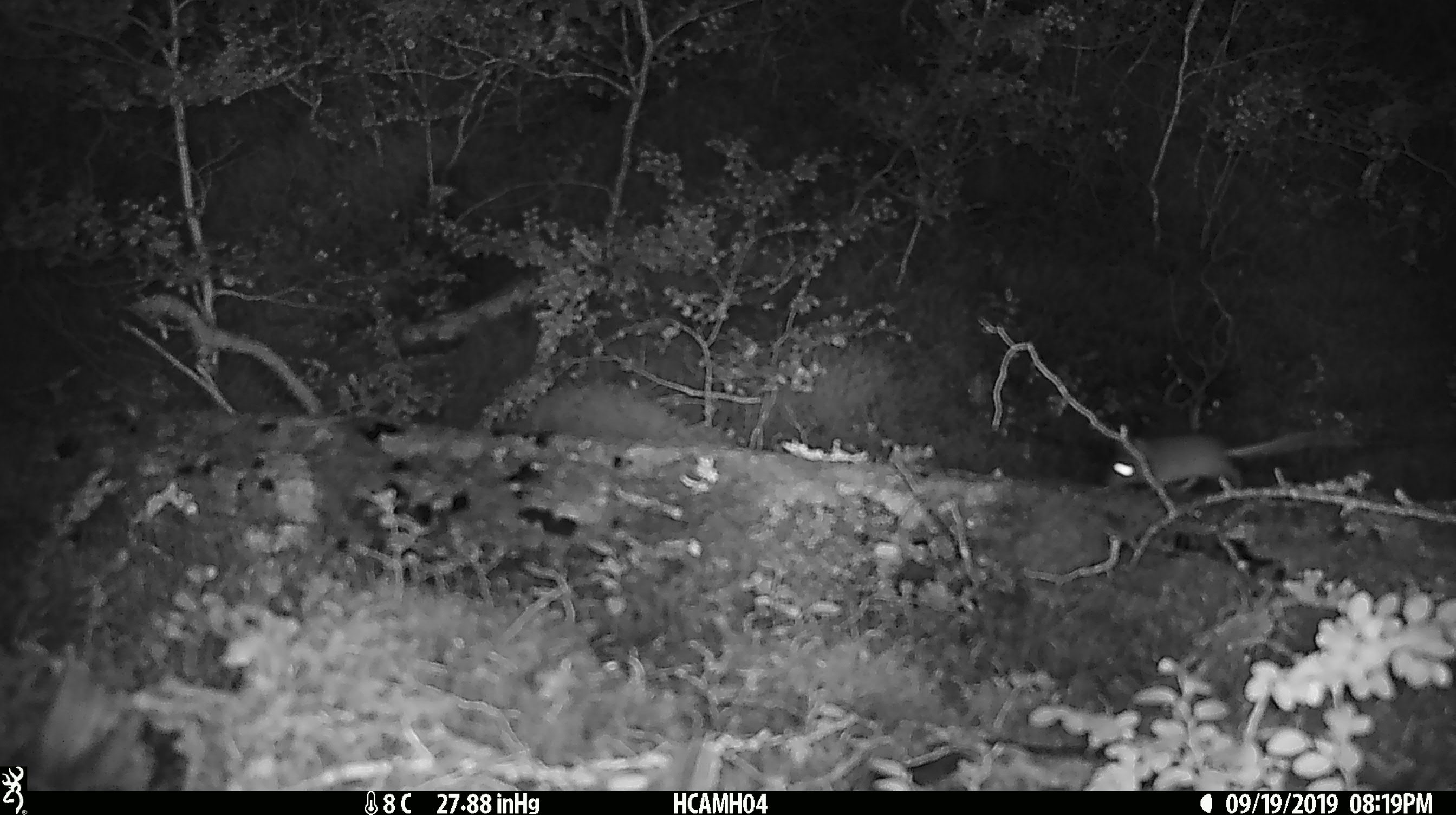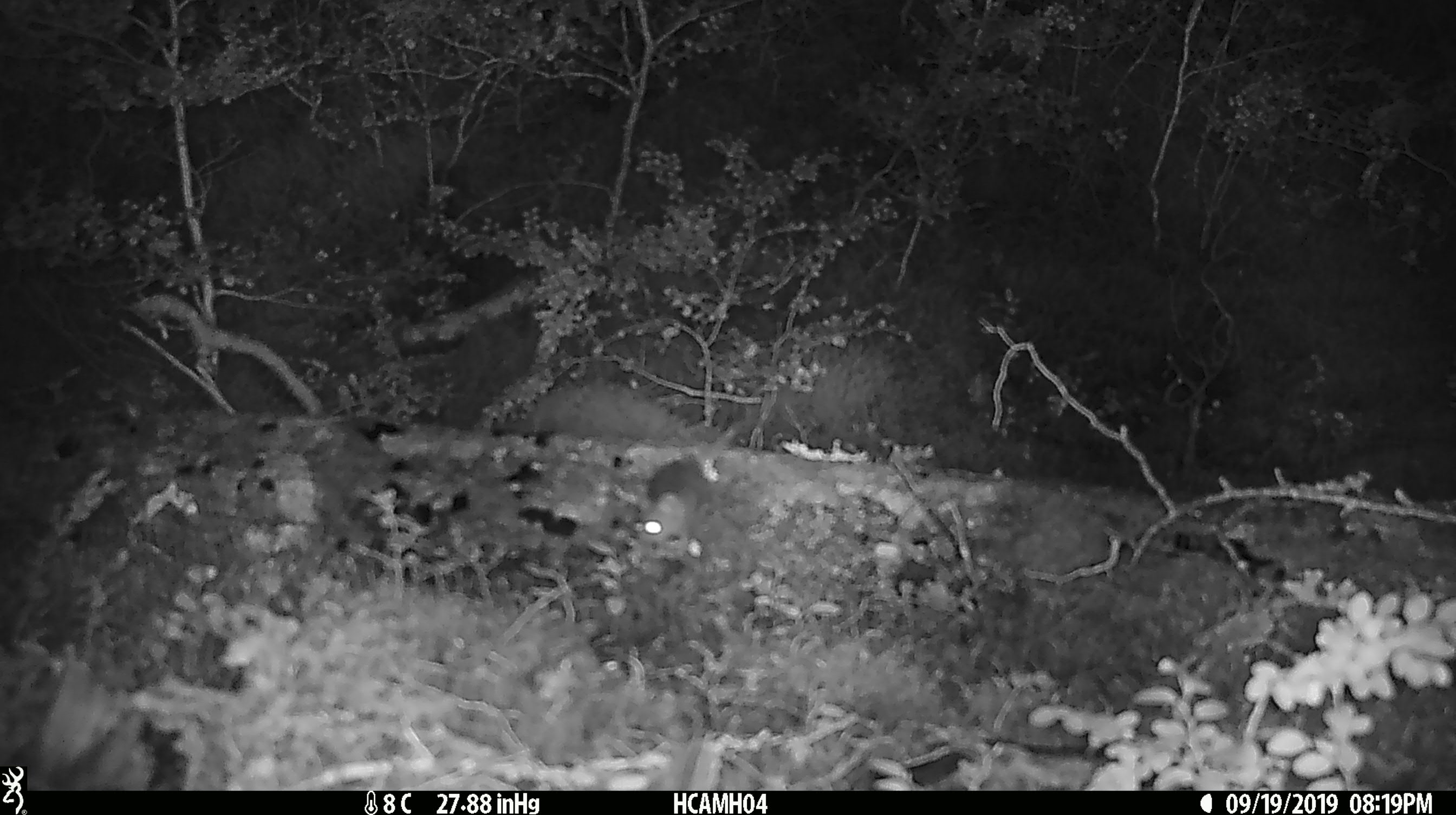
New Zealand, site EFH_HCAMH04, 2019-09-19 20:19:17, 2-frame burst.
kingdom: Animalia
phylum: Chordata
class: Mammalia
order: Rodentia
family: Muridae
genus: Mus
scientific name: Mus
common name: mouse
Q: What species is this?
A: Mouse (Mus).